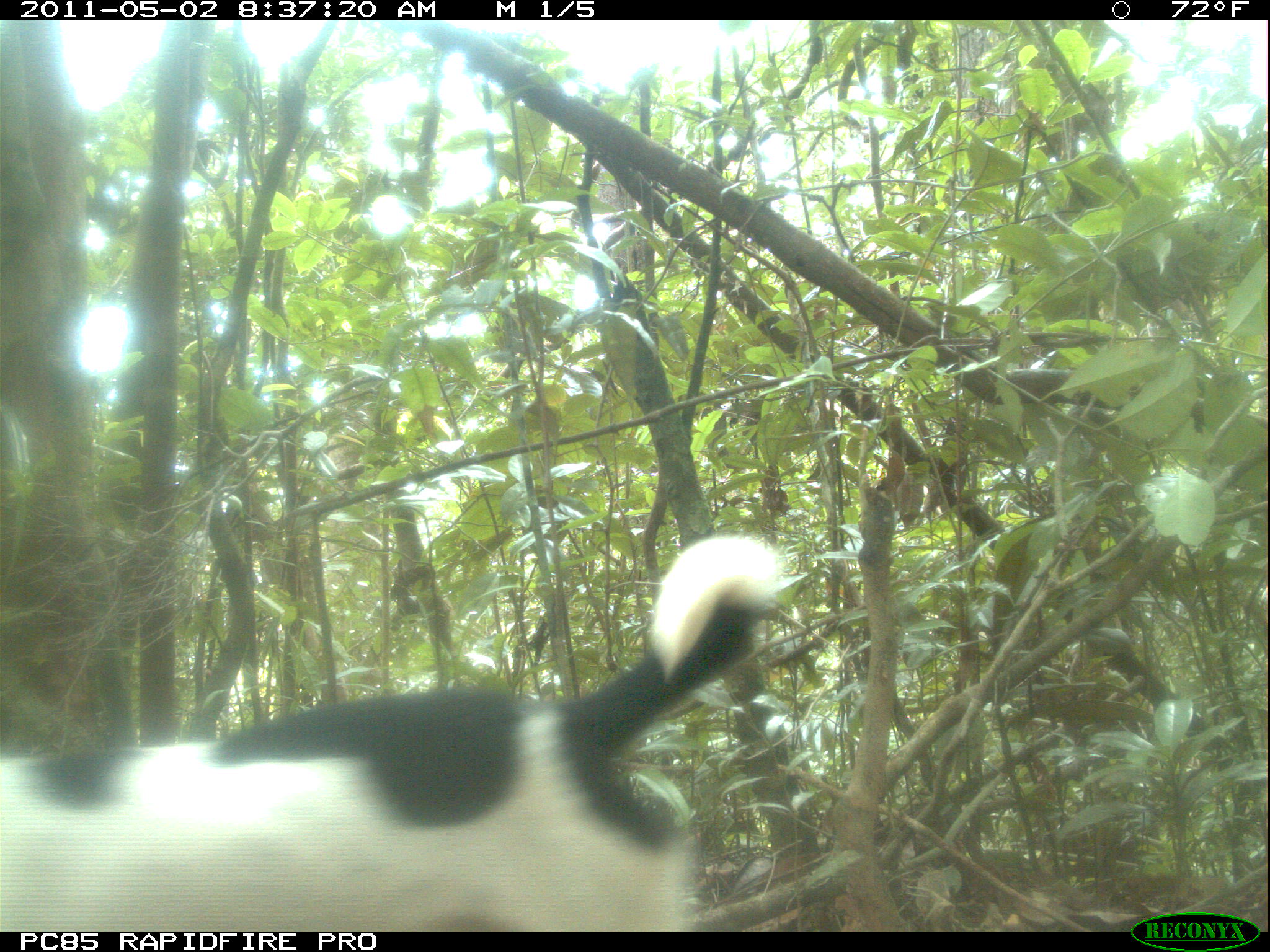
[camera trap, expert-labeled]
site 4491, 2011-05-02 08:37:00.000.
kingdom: Animalia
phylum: Chordata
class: Mammalia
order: Carnivora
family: Canidae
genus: Canis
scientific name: Canis familiaris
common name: domestic dog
Canis familiaris (domestic dog), count 2.